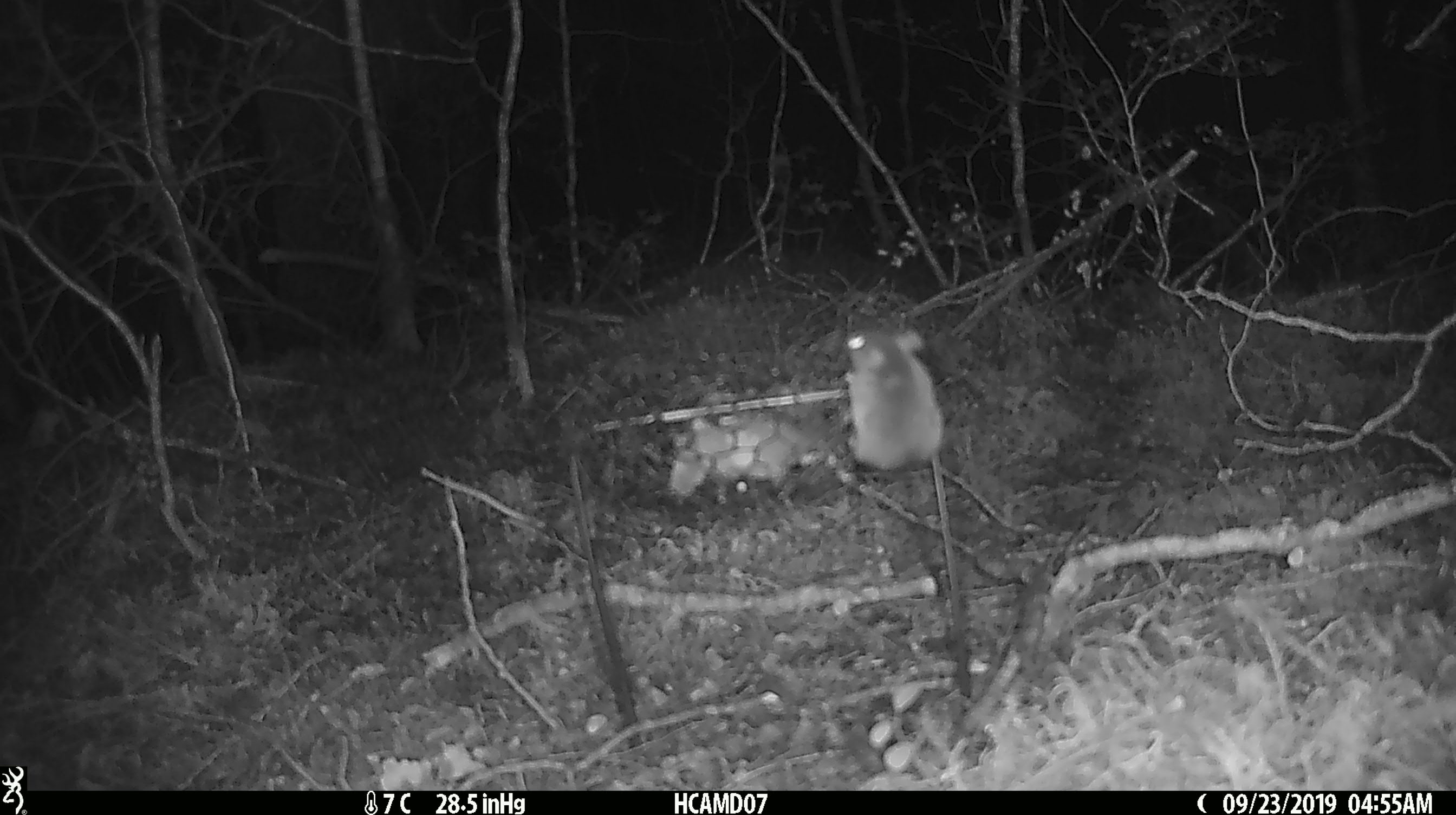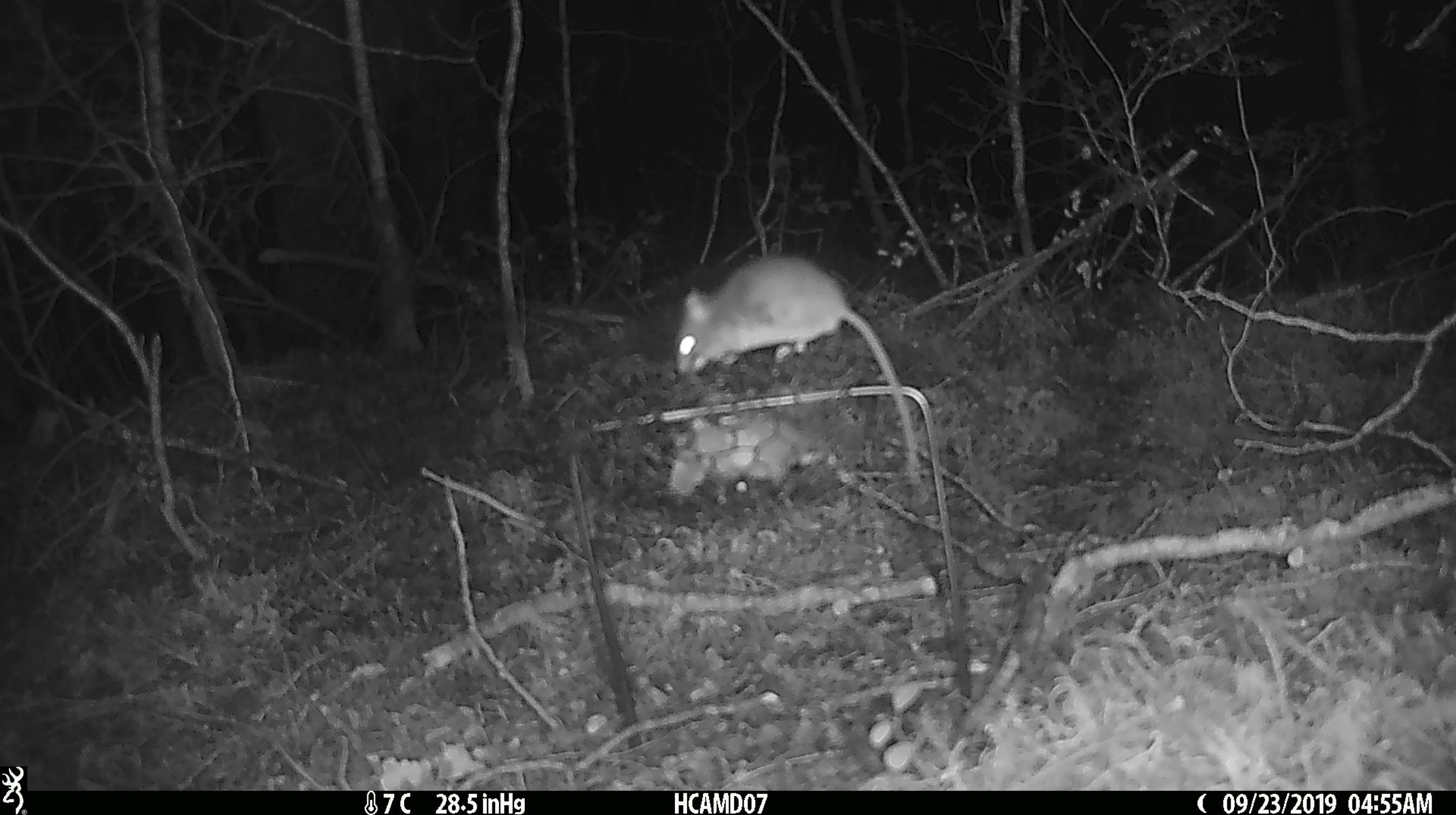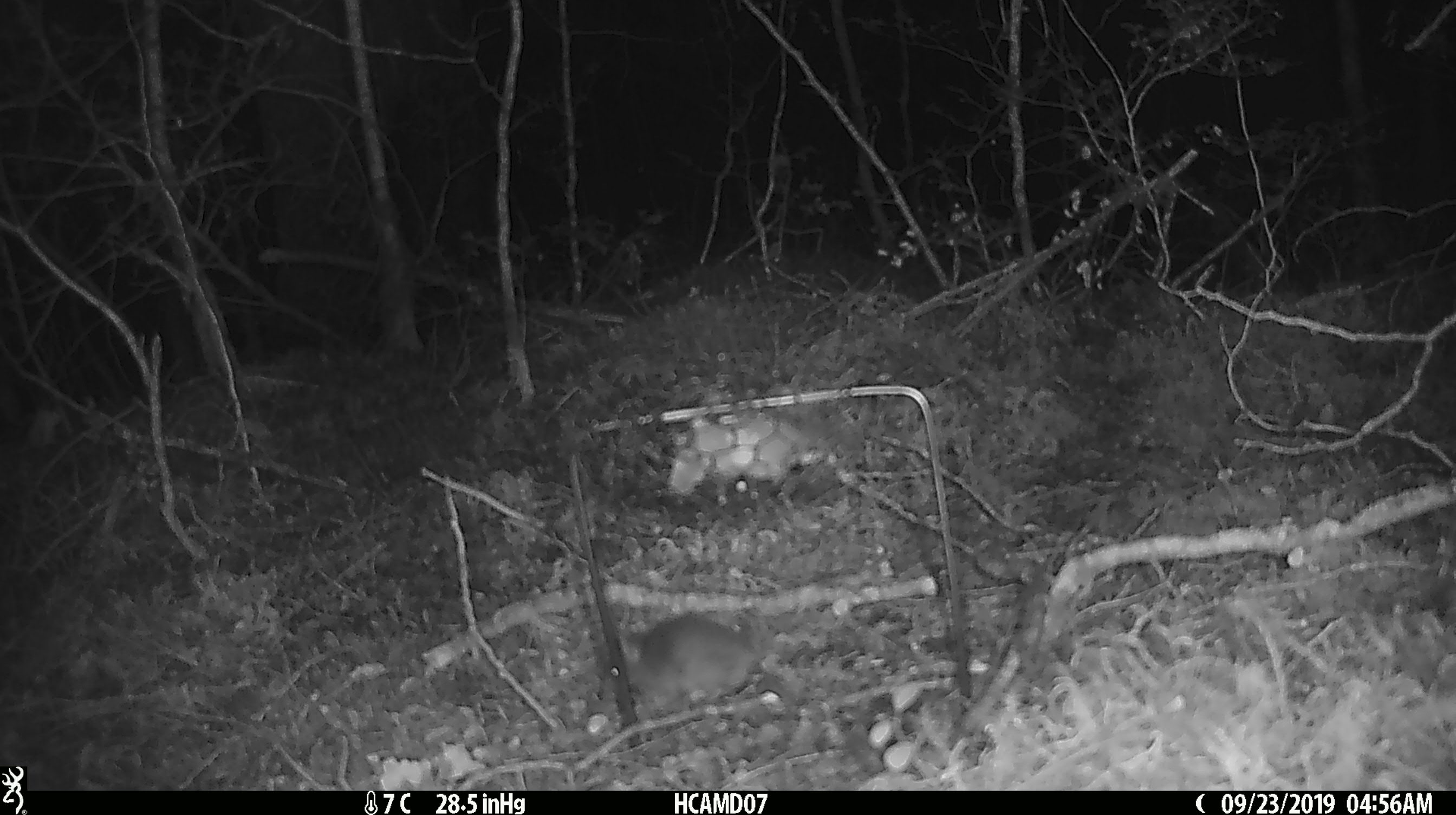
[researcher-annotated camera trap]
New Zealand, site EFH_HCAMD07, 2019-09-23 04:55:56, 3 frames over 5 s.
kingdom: Animalia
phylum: Chordata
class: Mammalia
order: Rodentia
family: Muridae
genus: Mus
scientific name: Mus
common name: mouse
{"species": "mouse (Mus)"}